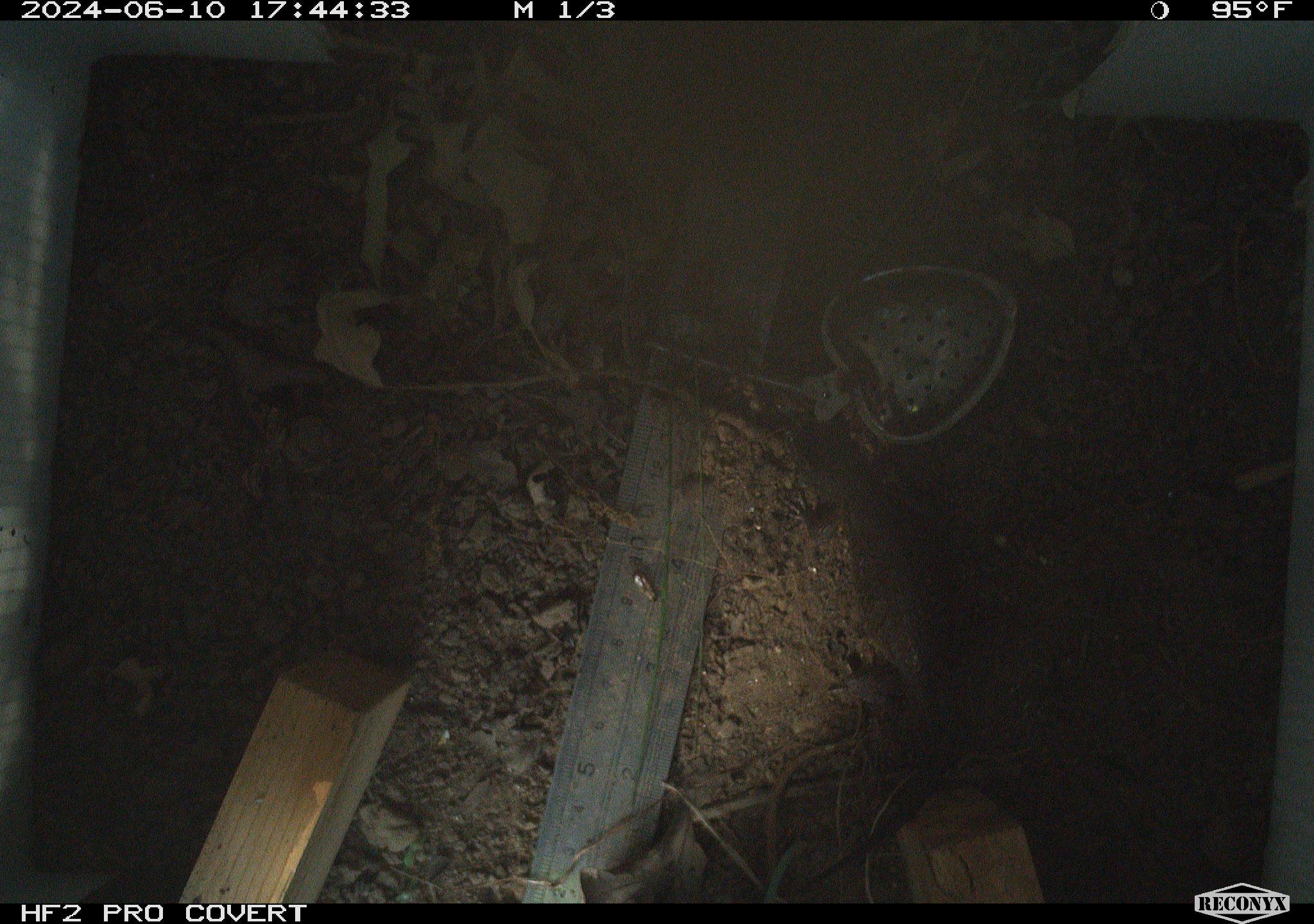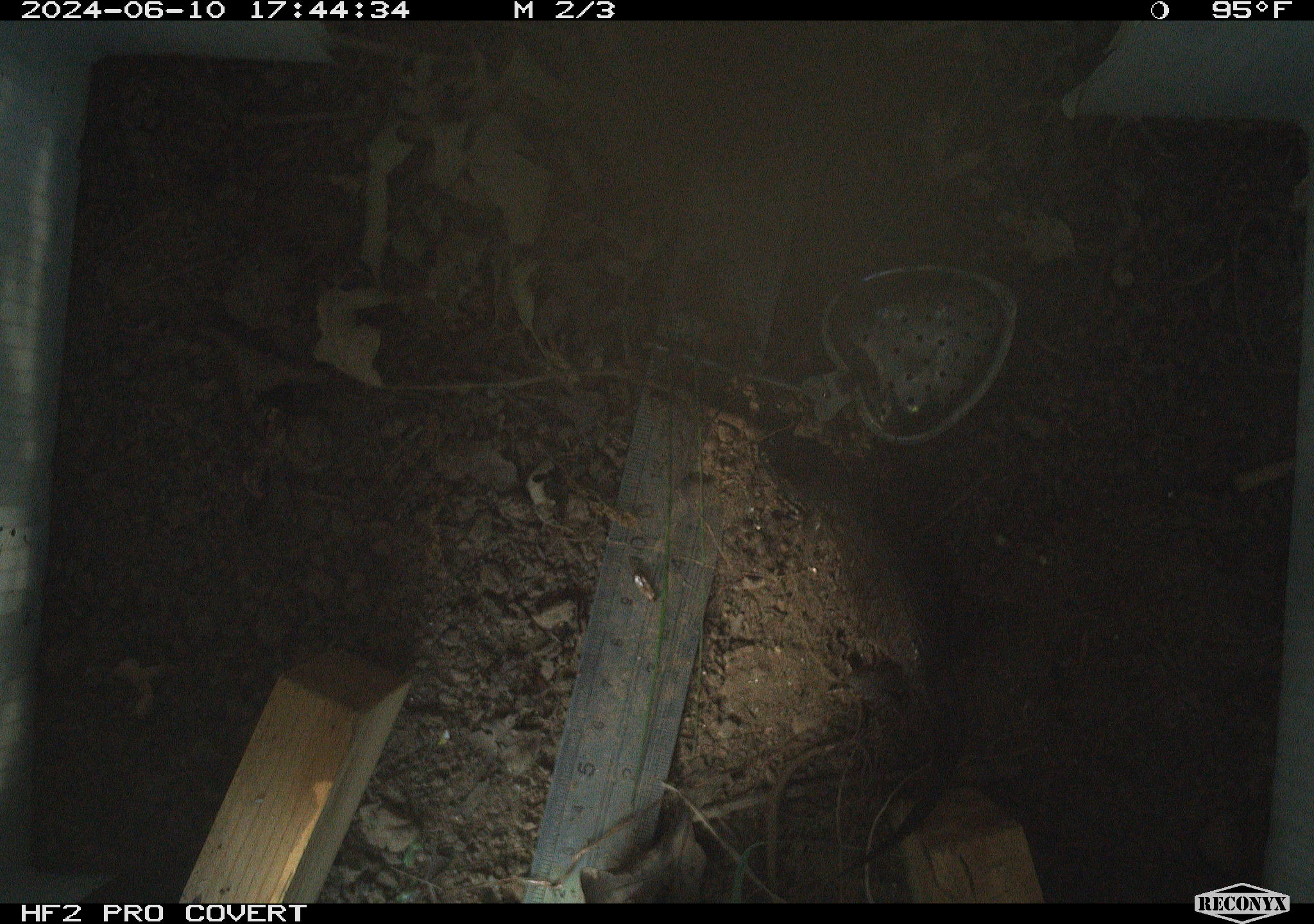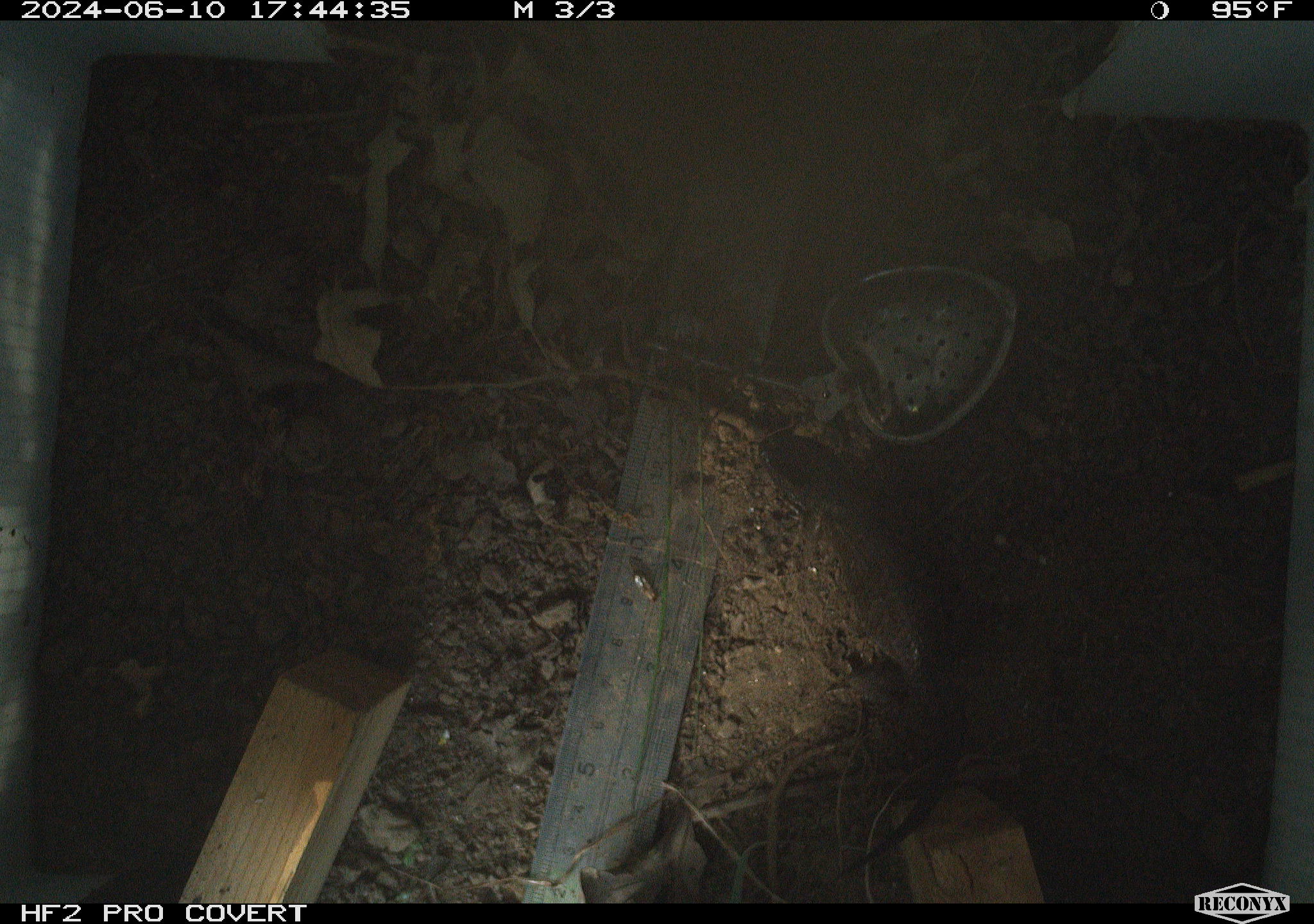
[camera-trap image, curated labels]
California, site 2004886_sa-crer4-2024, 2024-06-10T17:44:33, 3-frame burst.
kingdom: Animalia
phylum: Chordata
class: Reptilia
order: Squamata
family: Phrynosomatidae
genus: Sceloporus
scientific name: Sceloporus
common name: spiny lizards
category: sceloporus species